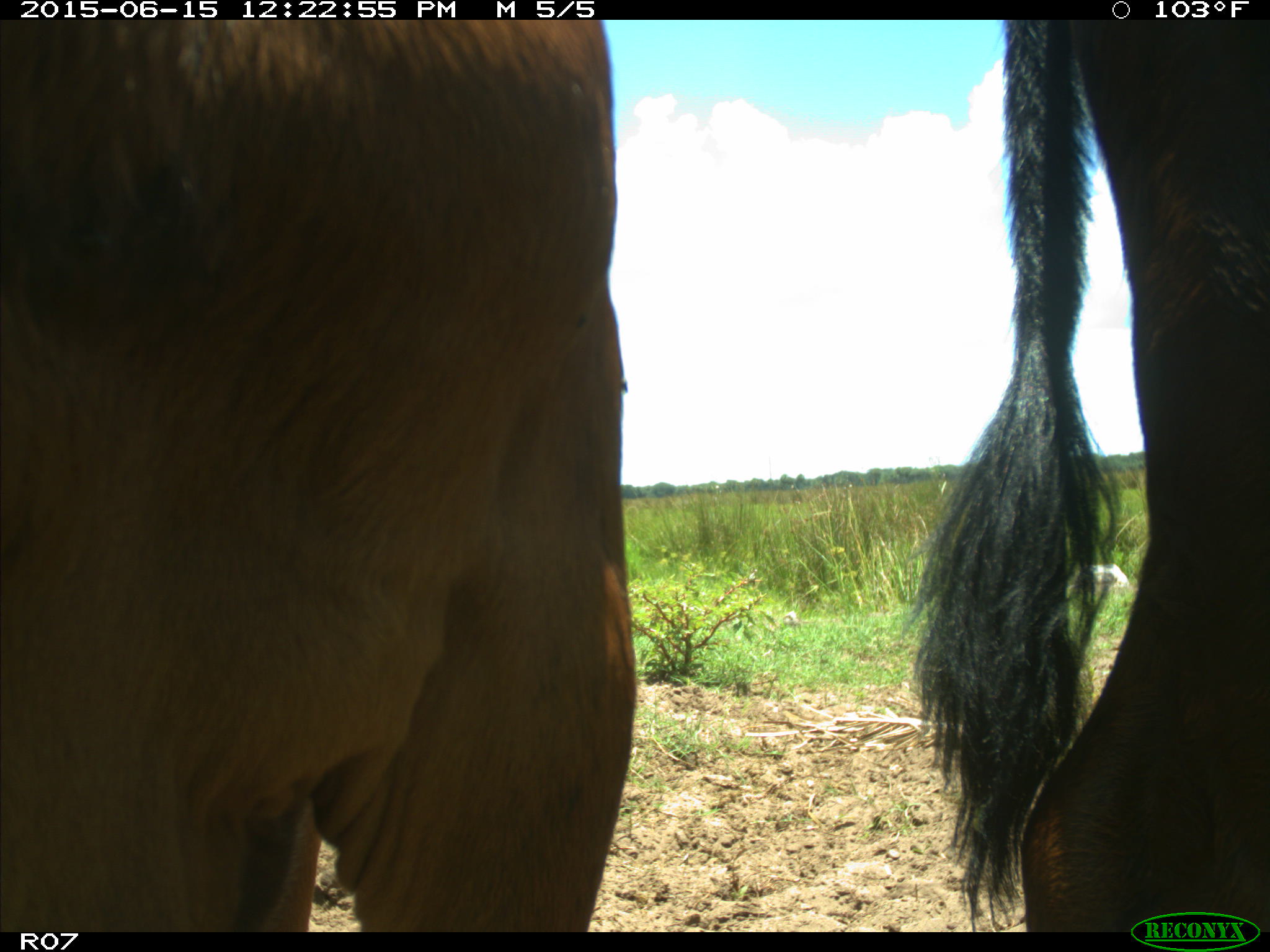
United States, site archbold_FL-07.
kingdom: Animalia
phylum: Chordata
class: Mammalia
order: Artiodactyla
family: Bovidae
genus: Bos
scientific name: Bos taurus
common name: domestic cow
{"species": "Bos taurus (domestic cow)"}